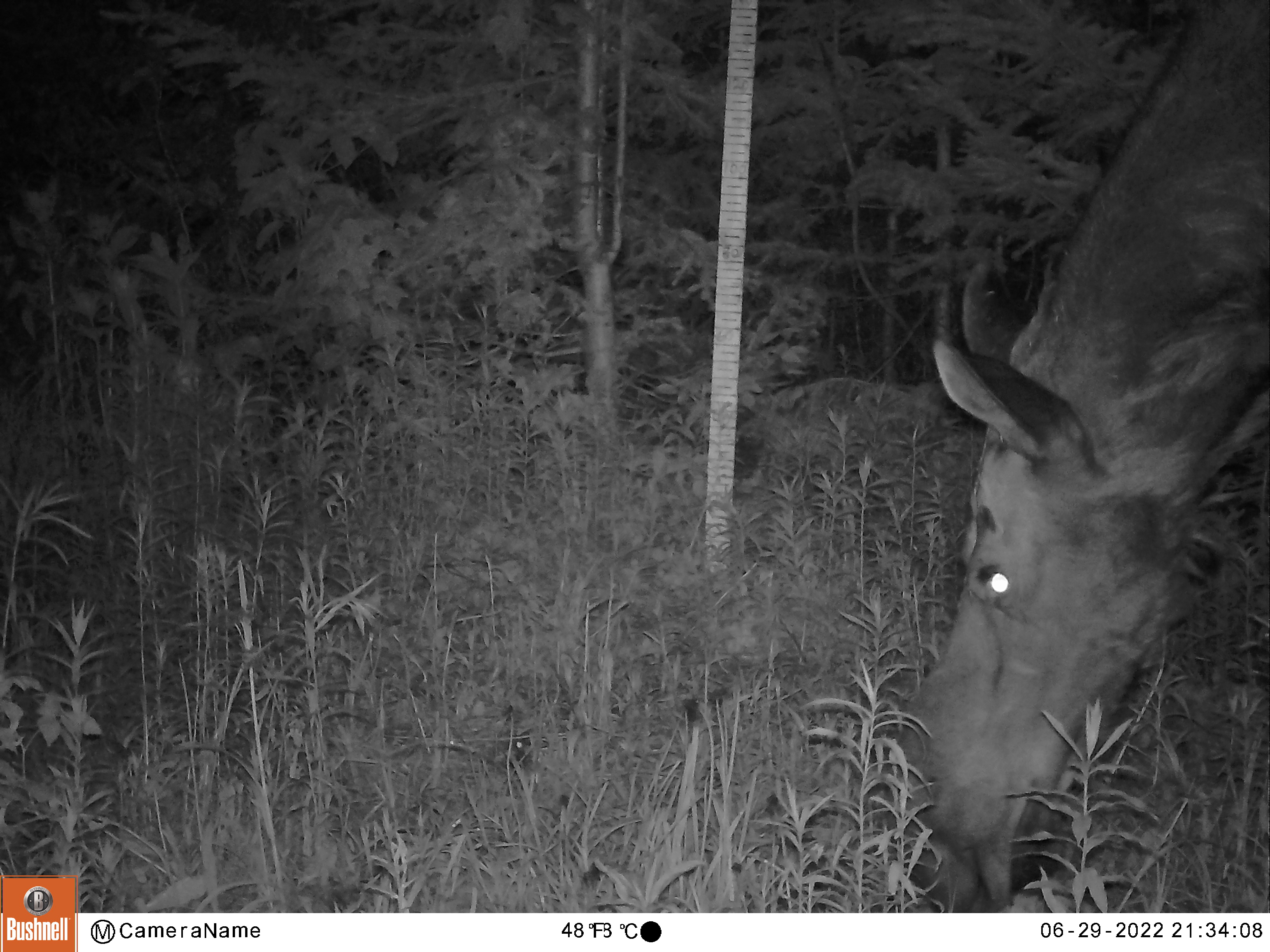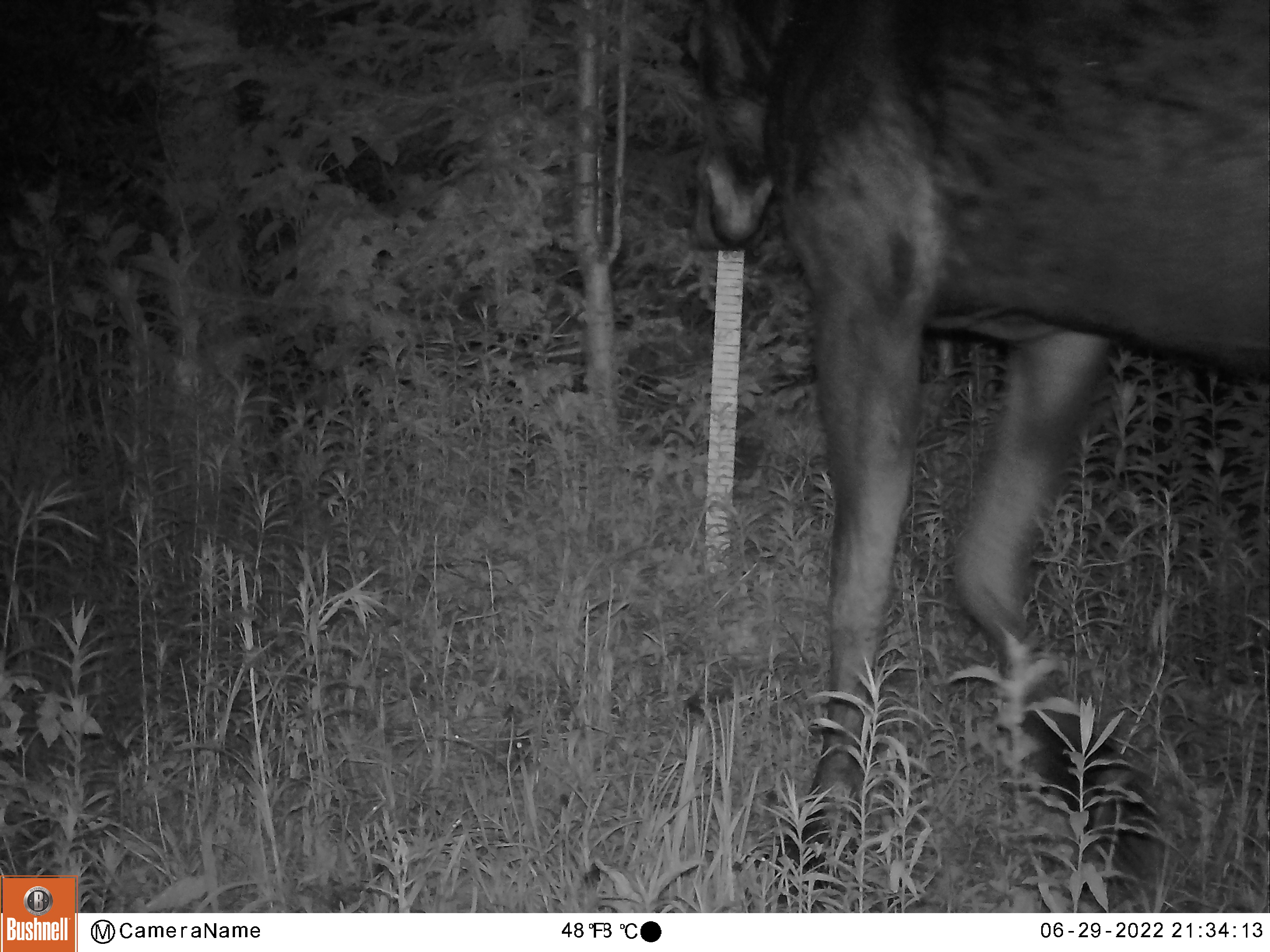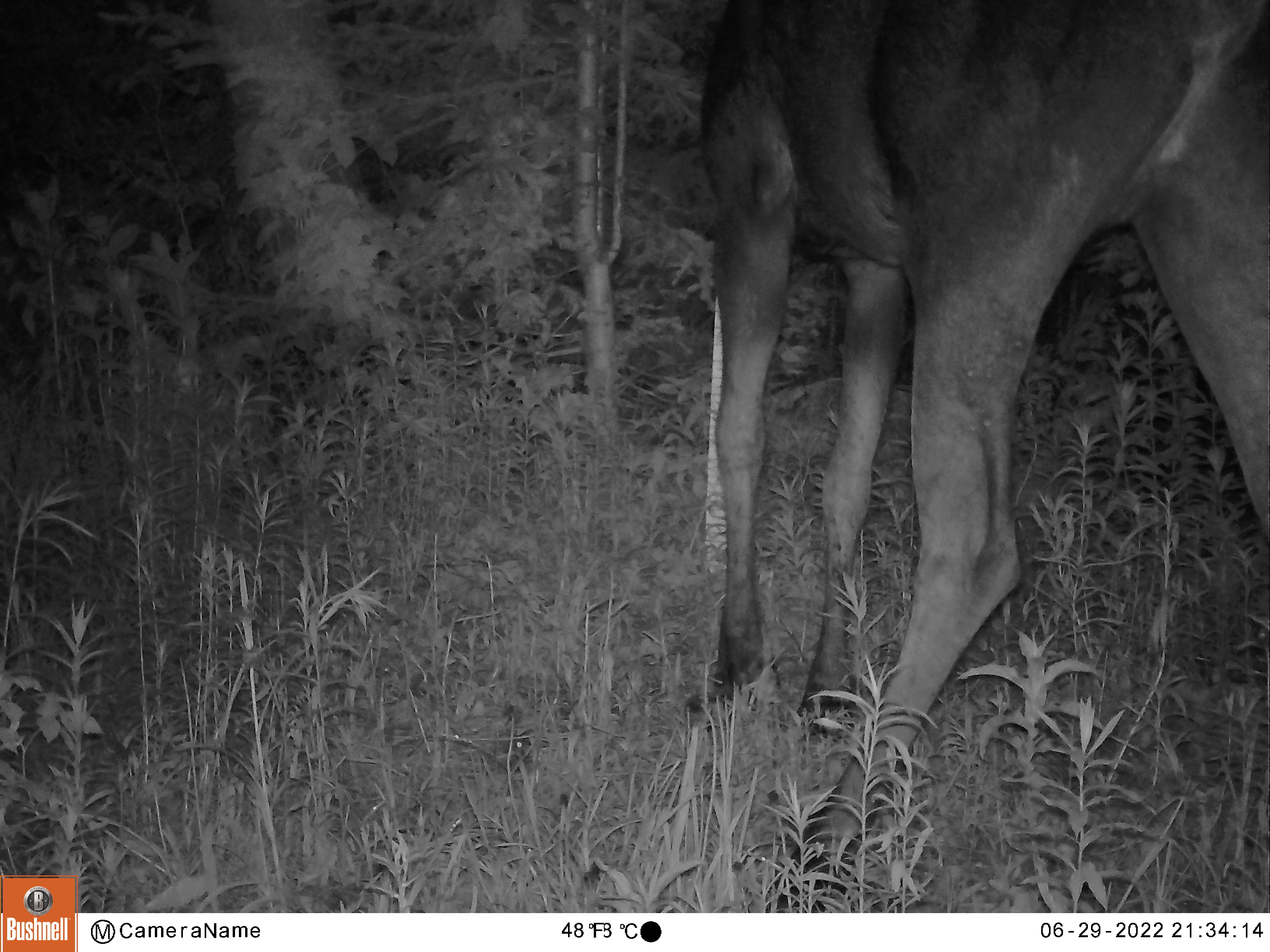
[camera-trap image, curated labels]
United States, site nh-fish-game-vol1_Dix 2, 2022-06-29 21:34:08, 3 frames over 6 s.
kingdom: Animalia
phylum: Chordata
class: Mammalia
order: Artiodactyla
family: Cervidae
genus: Alces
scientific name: Alces alces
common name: moose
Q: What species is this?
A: Moose (Alces alces).